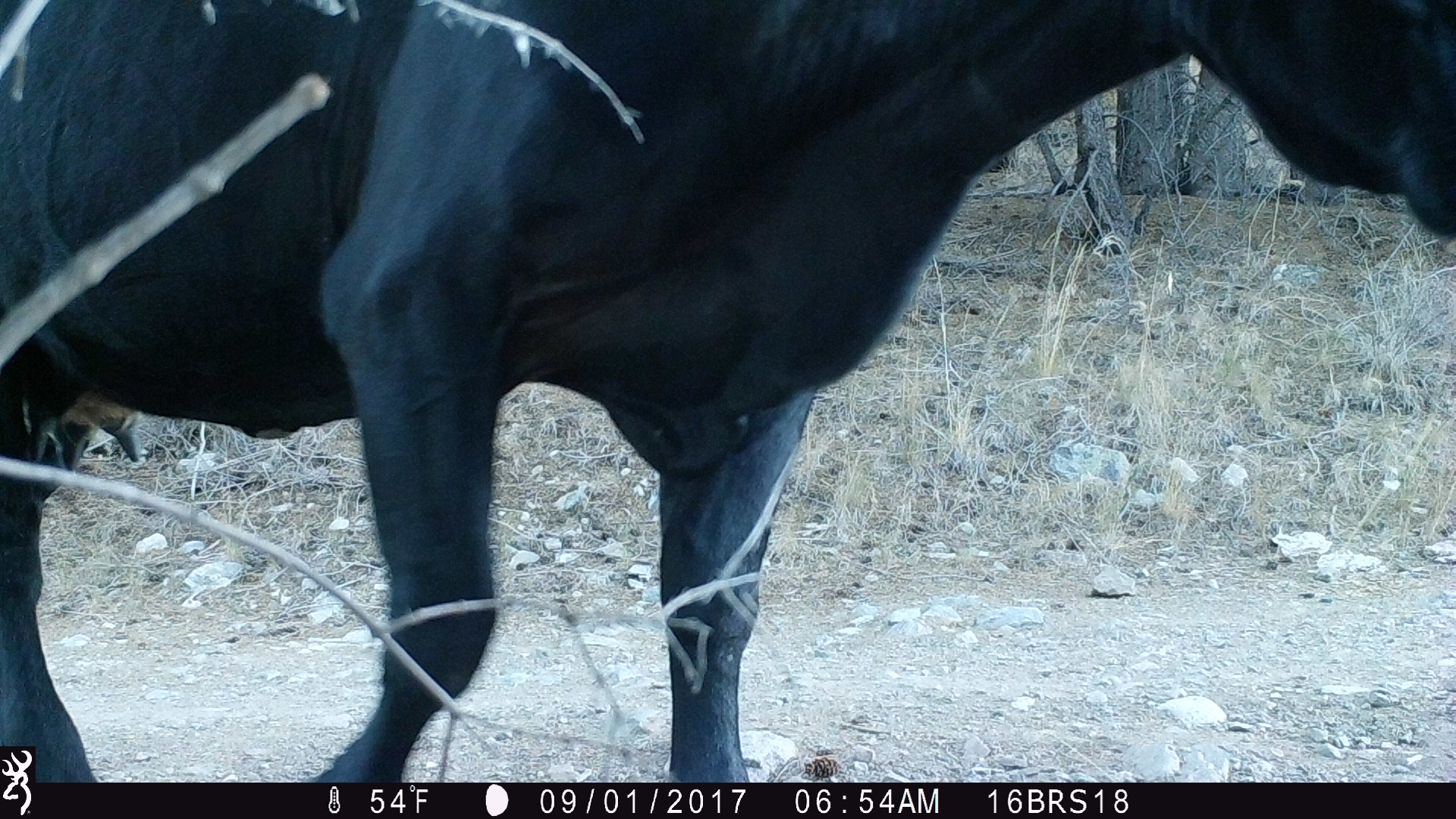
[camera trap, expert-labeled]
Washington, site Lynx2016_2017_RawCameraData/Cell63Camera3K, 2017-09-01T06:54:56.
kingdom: Animalia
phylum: Chordata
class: Mammalia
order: Artiodactyla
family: Bovidae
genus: Bos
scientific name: Bos taurus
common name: domestic cattle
Domestic cattle (Bos taurus). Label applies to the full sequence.